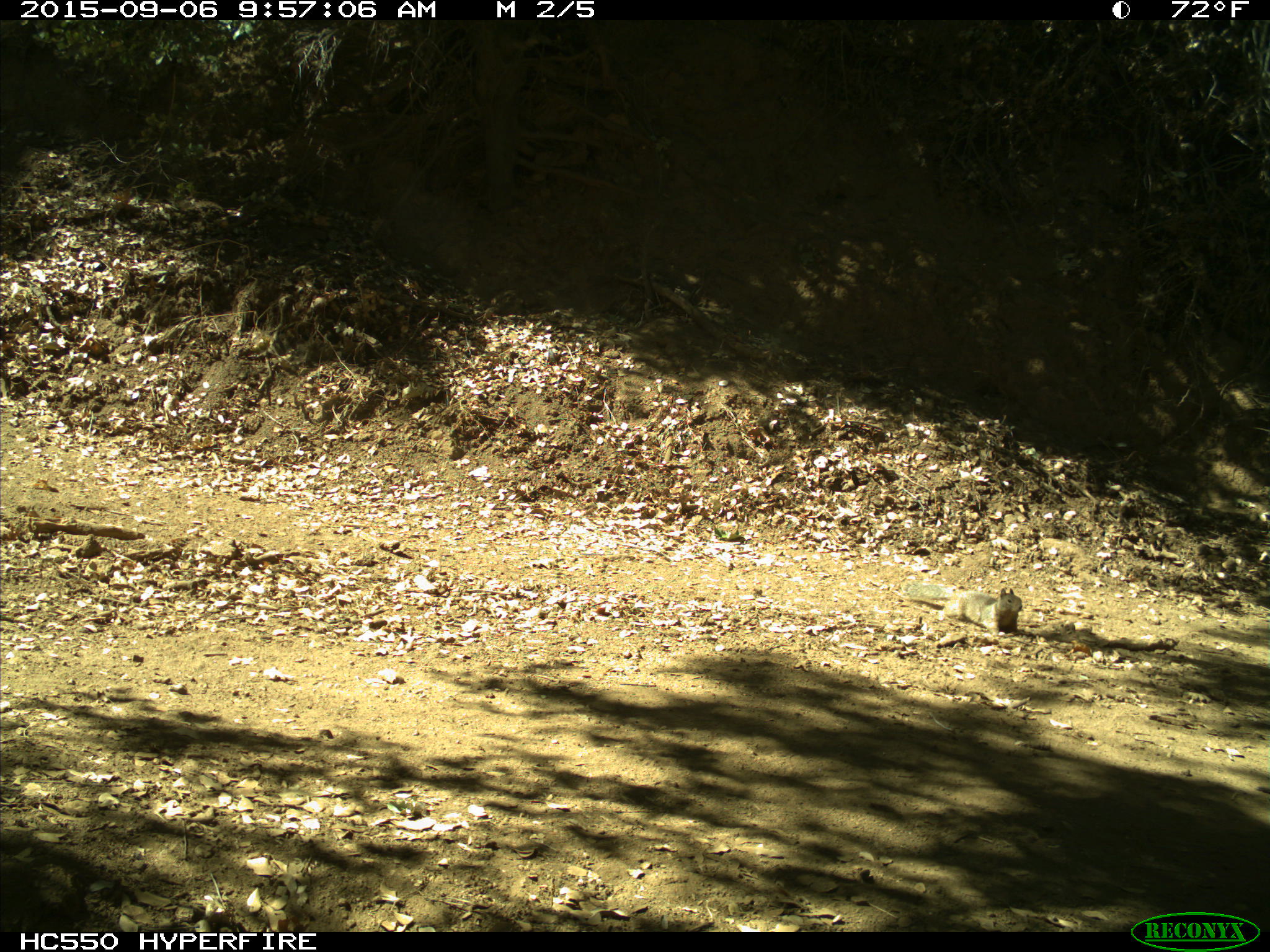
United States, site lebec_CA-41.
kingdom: Animalia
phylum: Chordata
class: Mammalia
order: Rodentia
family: Sciuridae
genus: Otospermophilus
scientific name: Otospermophilus beecheyi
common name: california ground squirrel